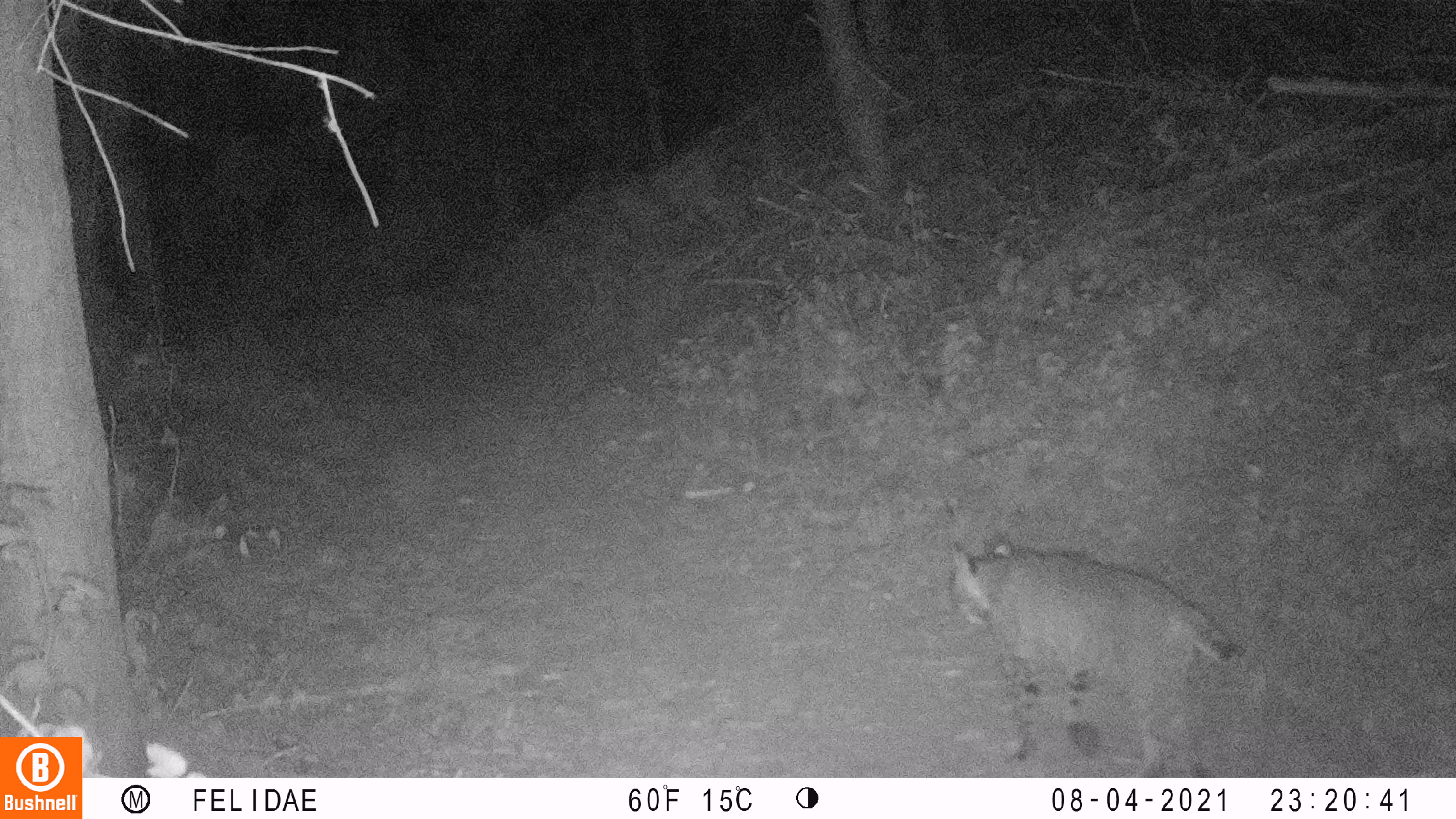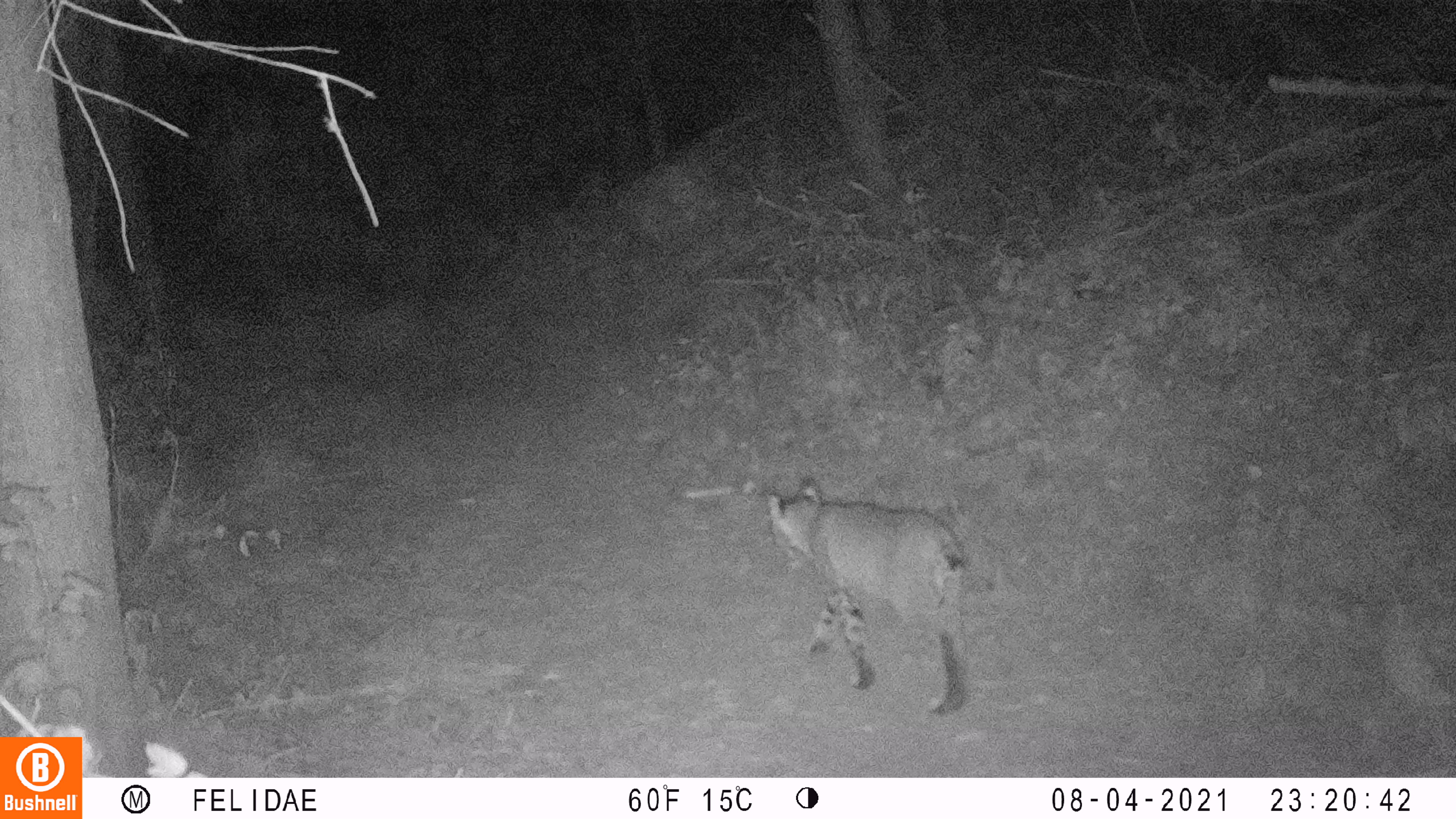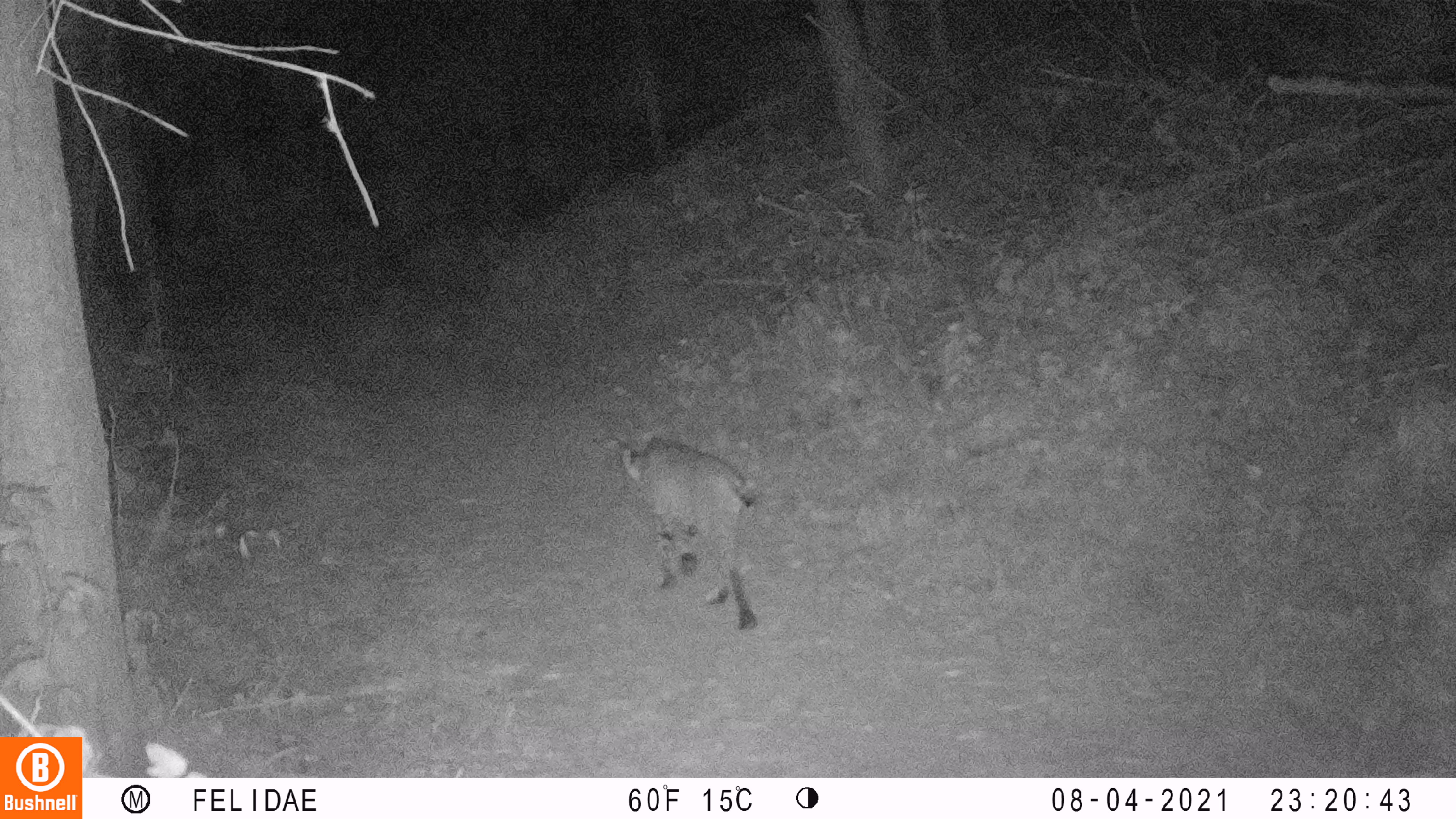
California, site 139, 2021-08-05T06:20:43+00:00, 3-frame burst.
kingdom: Animalia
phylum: Chordata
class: Mammalia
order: Carnivora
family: Felidae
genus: Lynx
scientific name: Lynx rufus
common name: bobcat